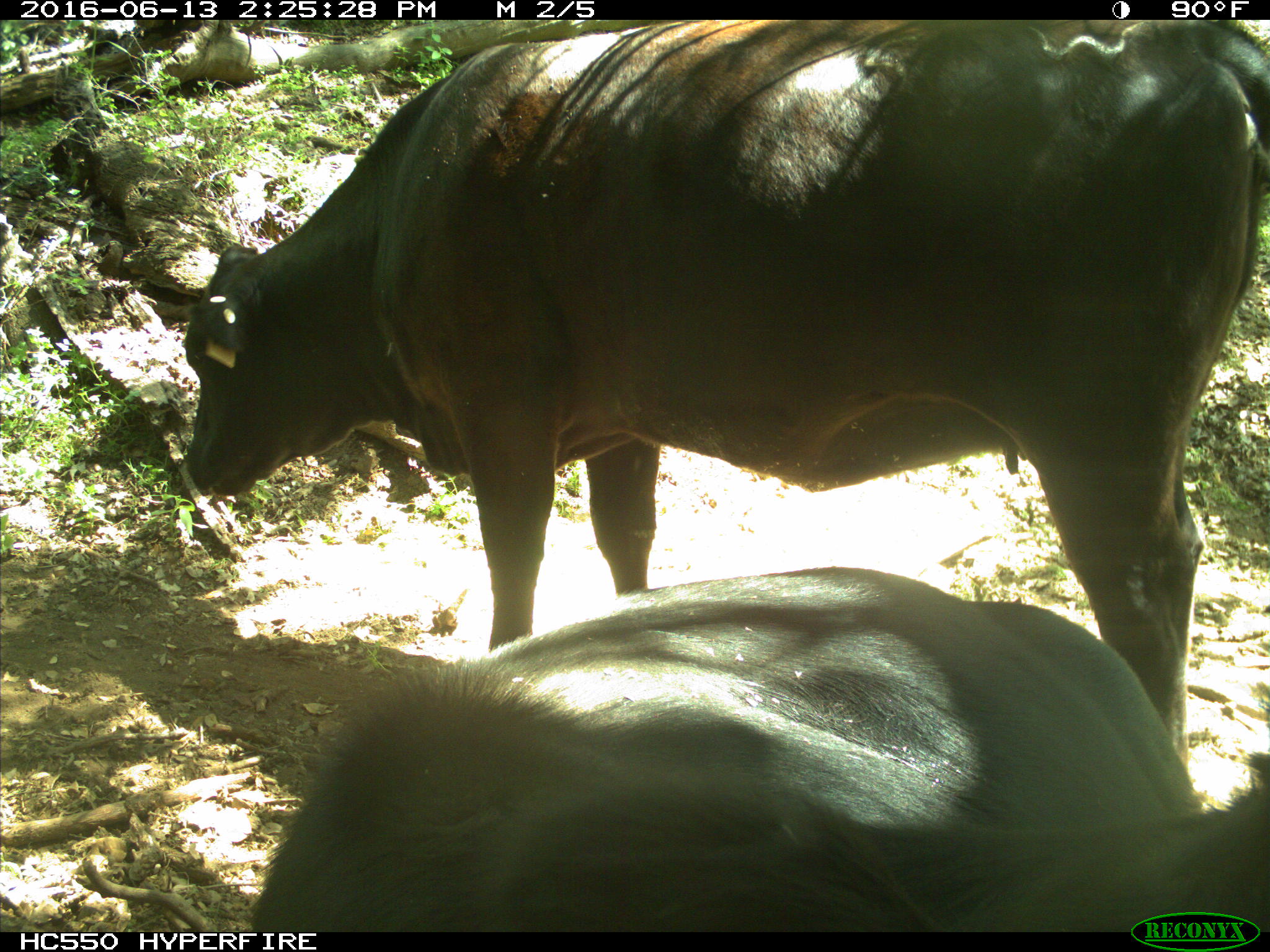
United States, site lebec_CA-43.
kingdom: Animalia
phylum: Chordata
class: Mammalia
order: Artiodactyla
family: Bovidae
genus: Bos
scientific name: Bos taurus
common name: domestic cow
Bos taurus (domestic cow).